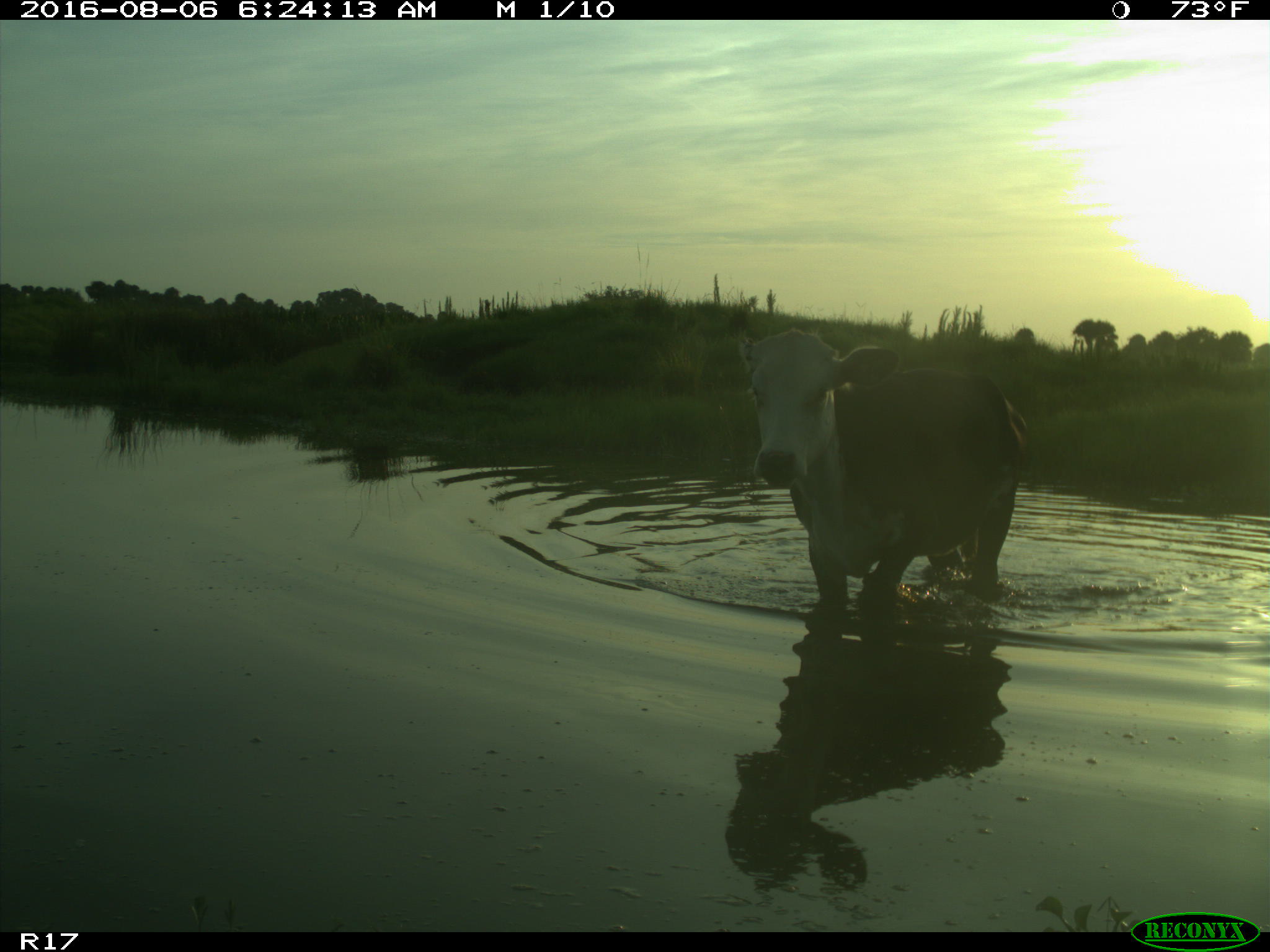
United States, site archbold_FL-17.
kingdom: Animalia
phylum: Chordata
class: Mammalia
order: Artiodactyla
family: Bovidae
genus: Bos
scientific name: Bos taurus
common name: domestic cow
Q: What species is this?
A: Bos taurus (domestic cow).